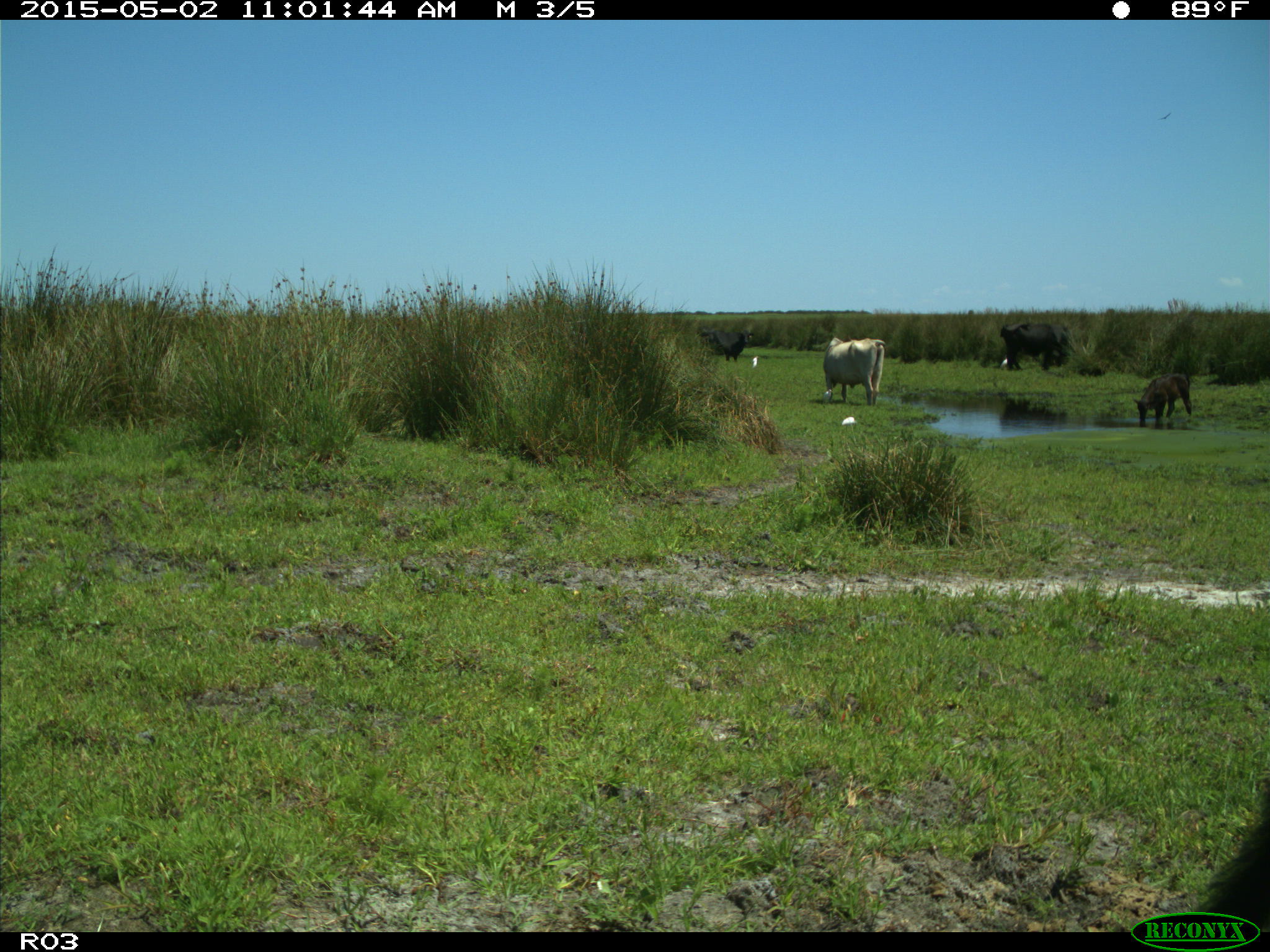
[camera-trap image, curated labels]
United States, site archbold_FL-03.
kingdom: Animalia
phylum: Chordata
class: Mammalia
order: Artiodactyla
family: Bovidae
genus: Bos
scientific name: Bos taurus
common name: domestic cow